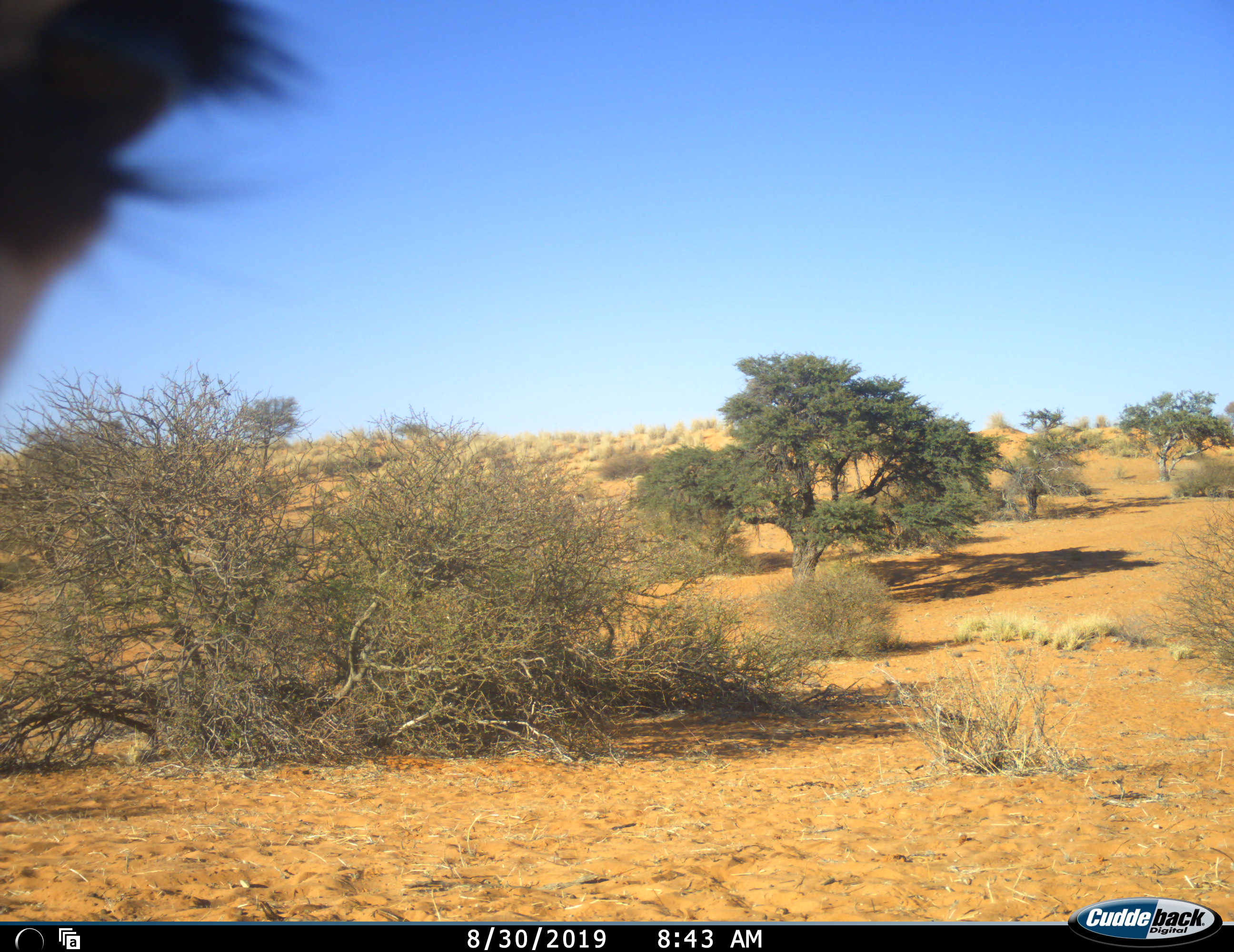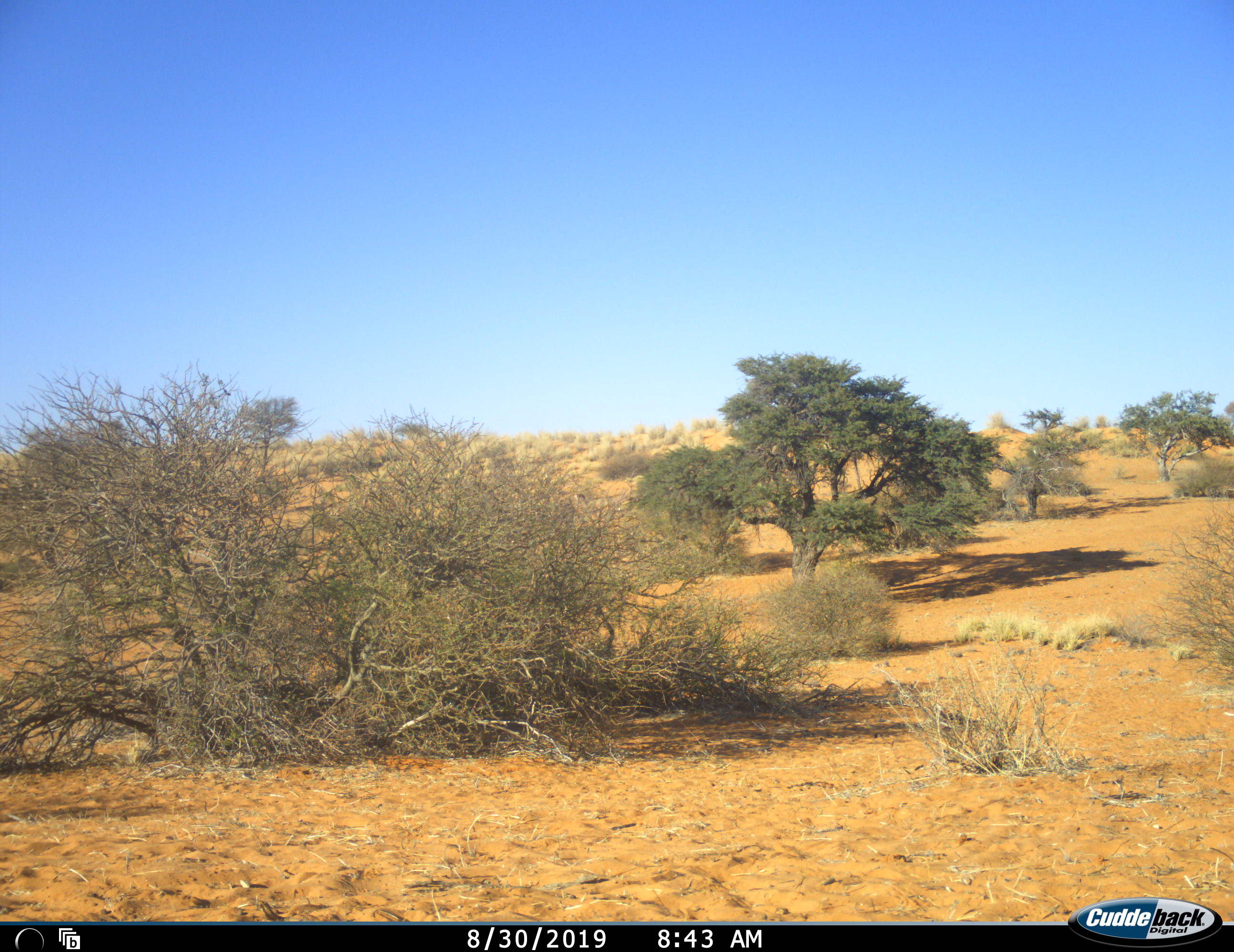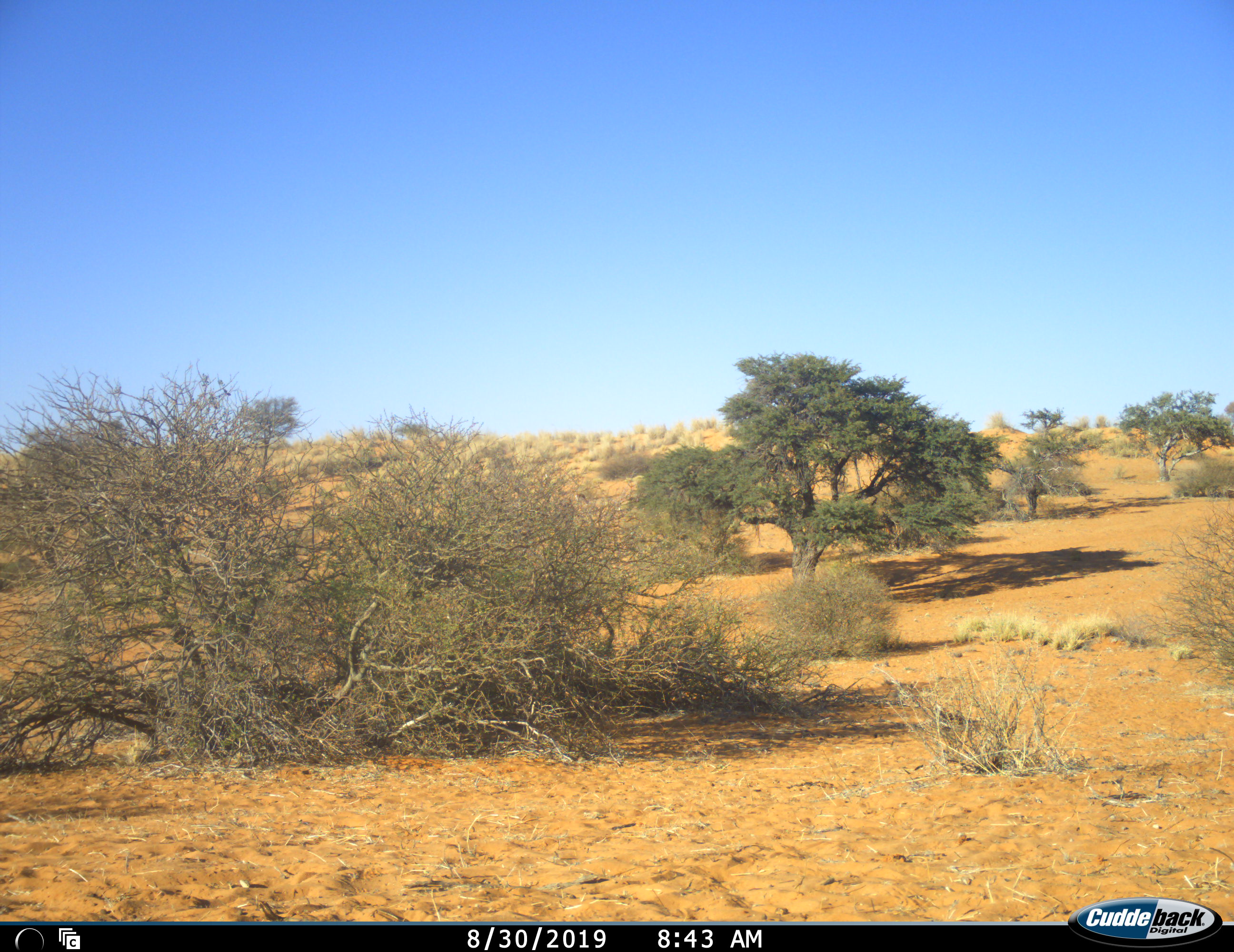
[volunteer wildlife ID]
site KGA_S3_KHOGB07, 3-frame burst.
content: unidentified animal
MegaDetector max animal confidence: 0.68